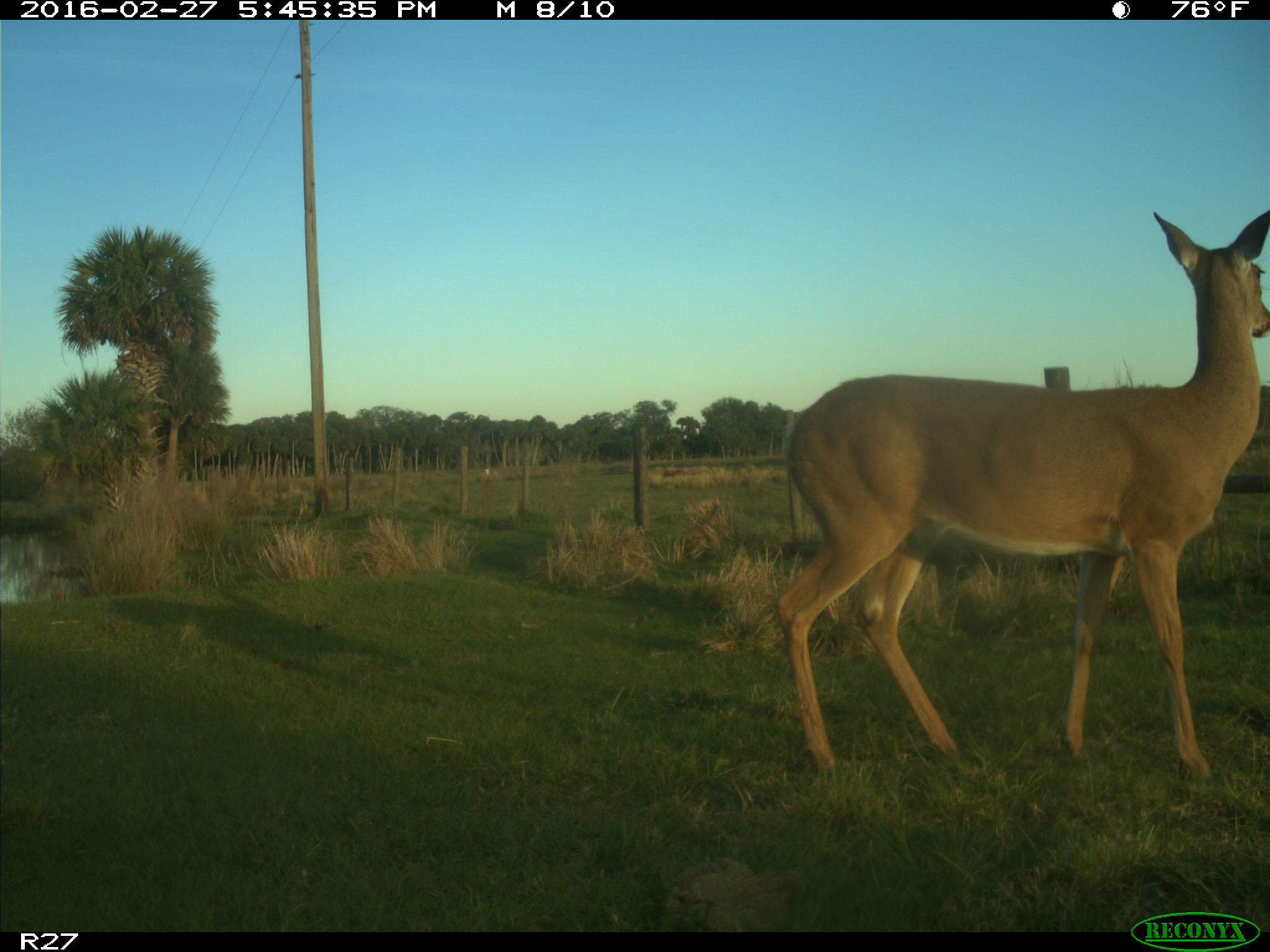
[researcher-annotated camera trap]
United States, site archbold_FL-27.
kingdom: Animalia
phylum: Chordata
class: Mammalia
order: Artiodactyla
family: Cervidae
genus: Odocoileus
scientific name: Odocoileus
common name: deer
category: unidentified deer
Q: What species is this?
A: Unidentified deer (deer) (Odocoileus).